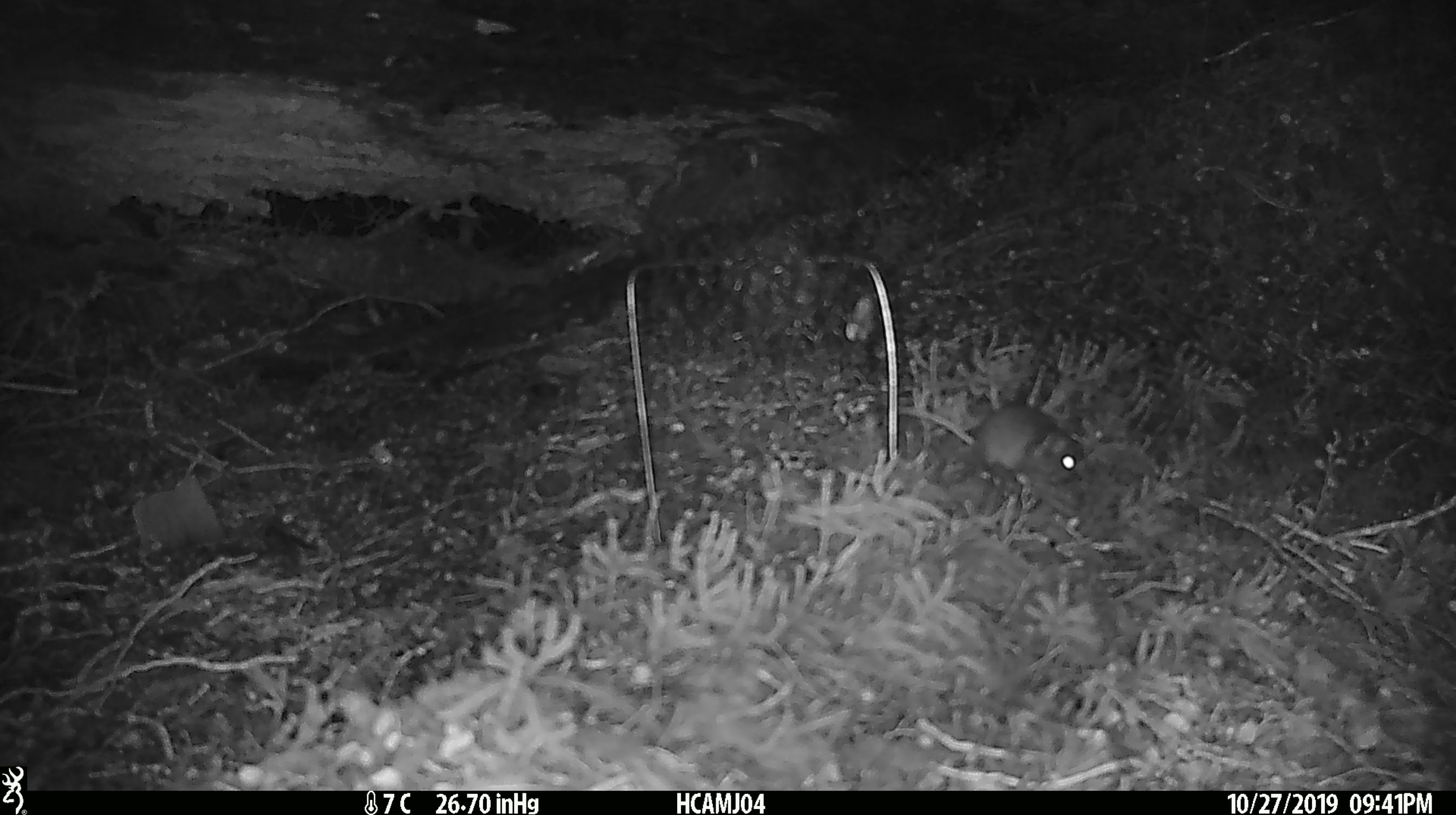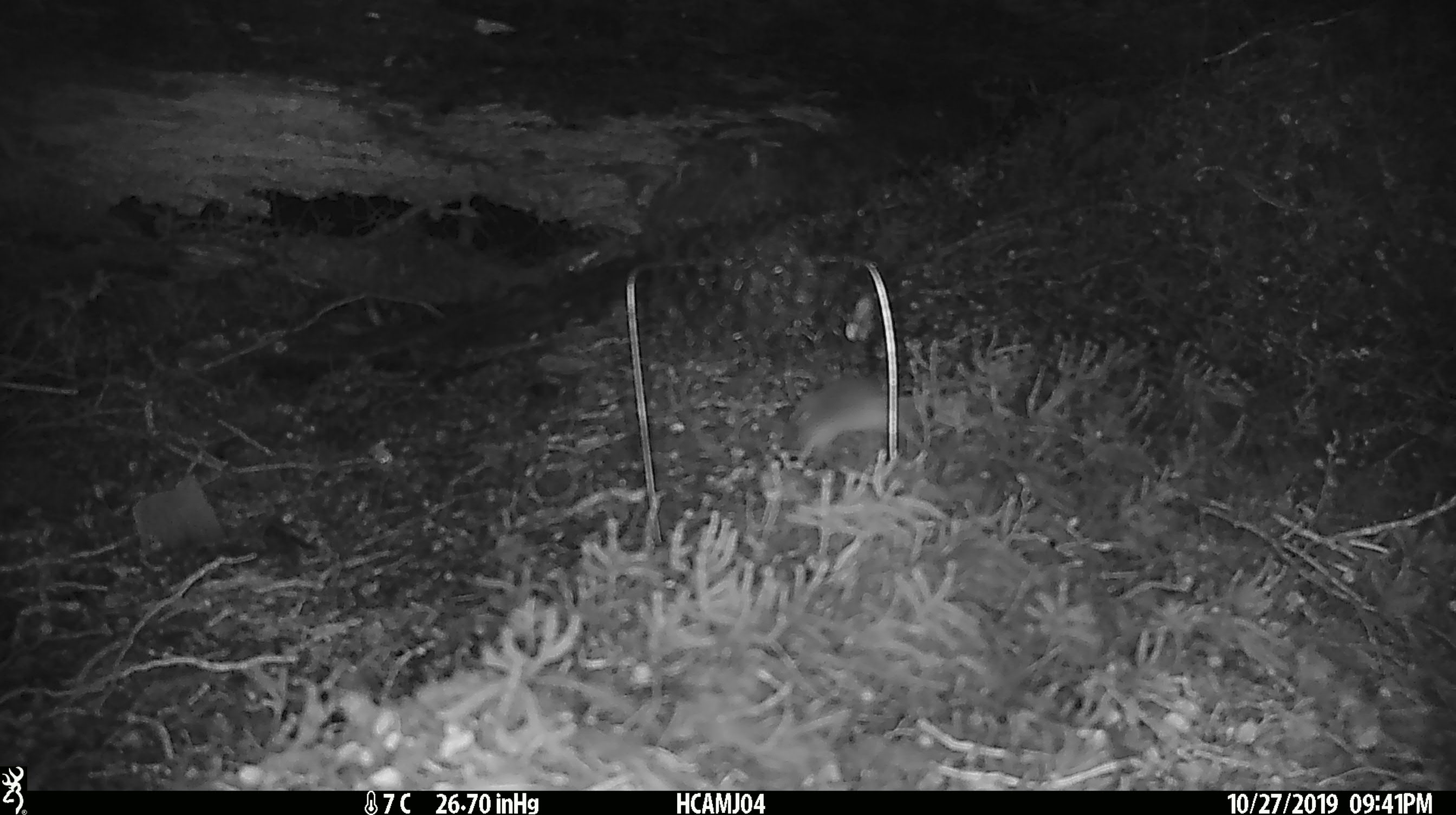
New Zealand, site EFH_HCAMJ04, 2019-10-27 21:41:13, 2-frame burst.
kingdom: Animalia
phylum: Chordata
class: Mammalia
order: Rodentia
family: Muridae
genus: Mus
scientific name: Mus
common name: mouse